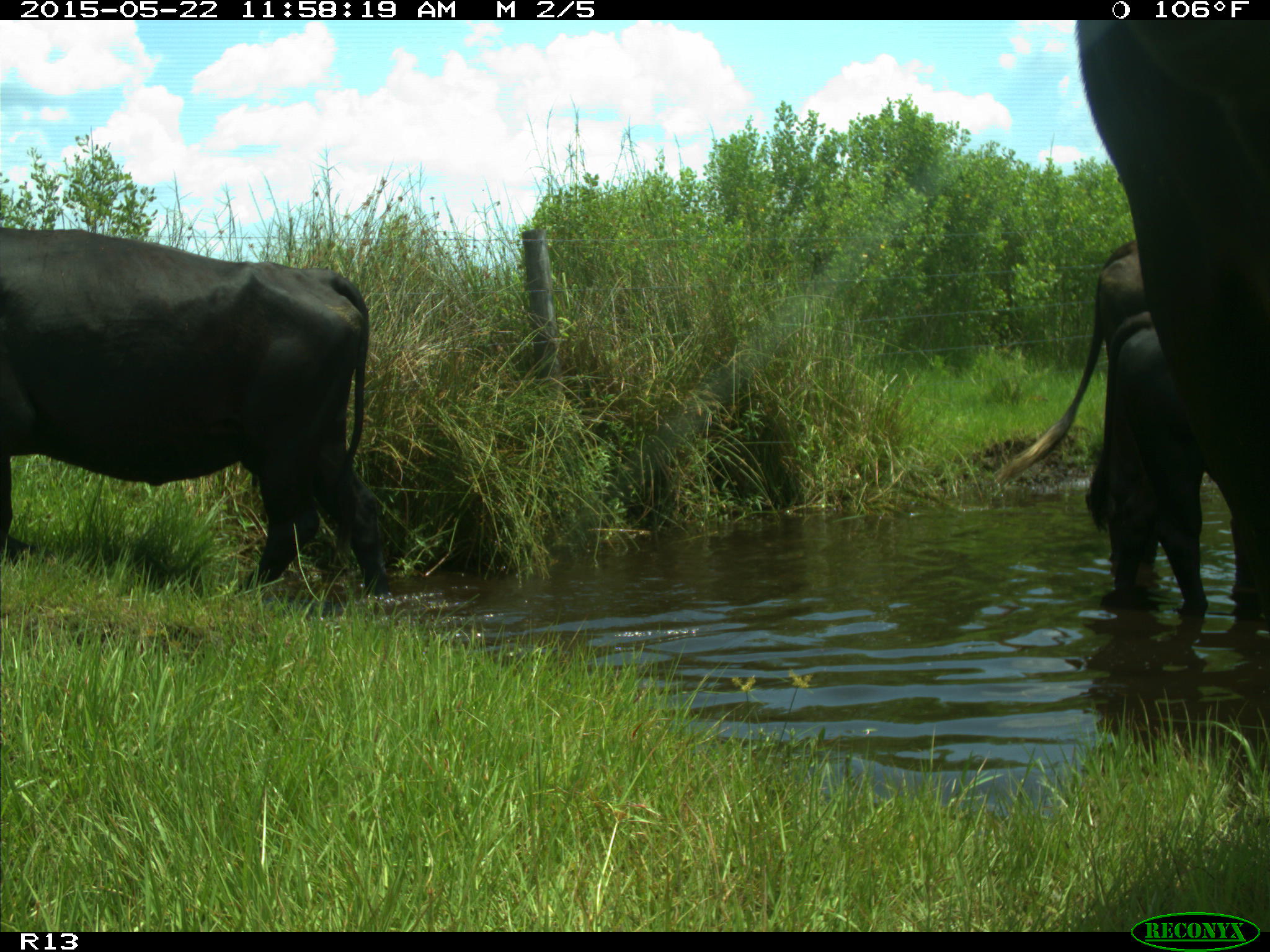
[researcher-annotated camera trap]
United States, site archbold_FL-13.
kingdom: Animalia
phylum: Chordata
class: Mammalia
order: Artiodactyla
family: Bovidae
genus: Bos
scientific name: Bos taurus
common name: domestic cow